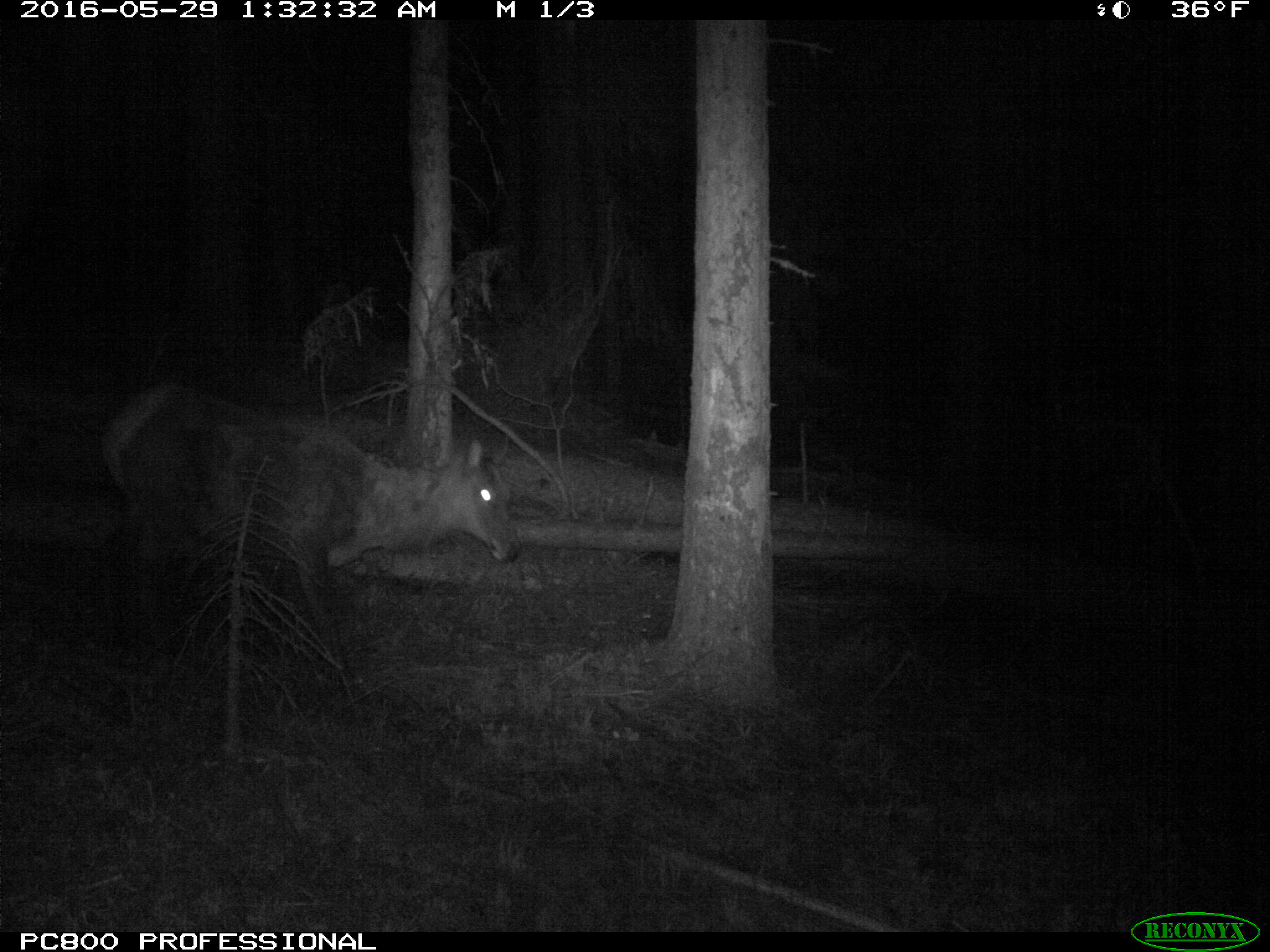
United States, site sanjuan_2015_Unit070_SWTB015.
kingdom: Animalia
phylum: Chordata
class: Mammalia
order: Artiodactyla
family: Cervidae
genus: Cervus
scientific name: Cervus elaphus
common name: red deer